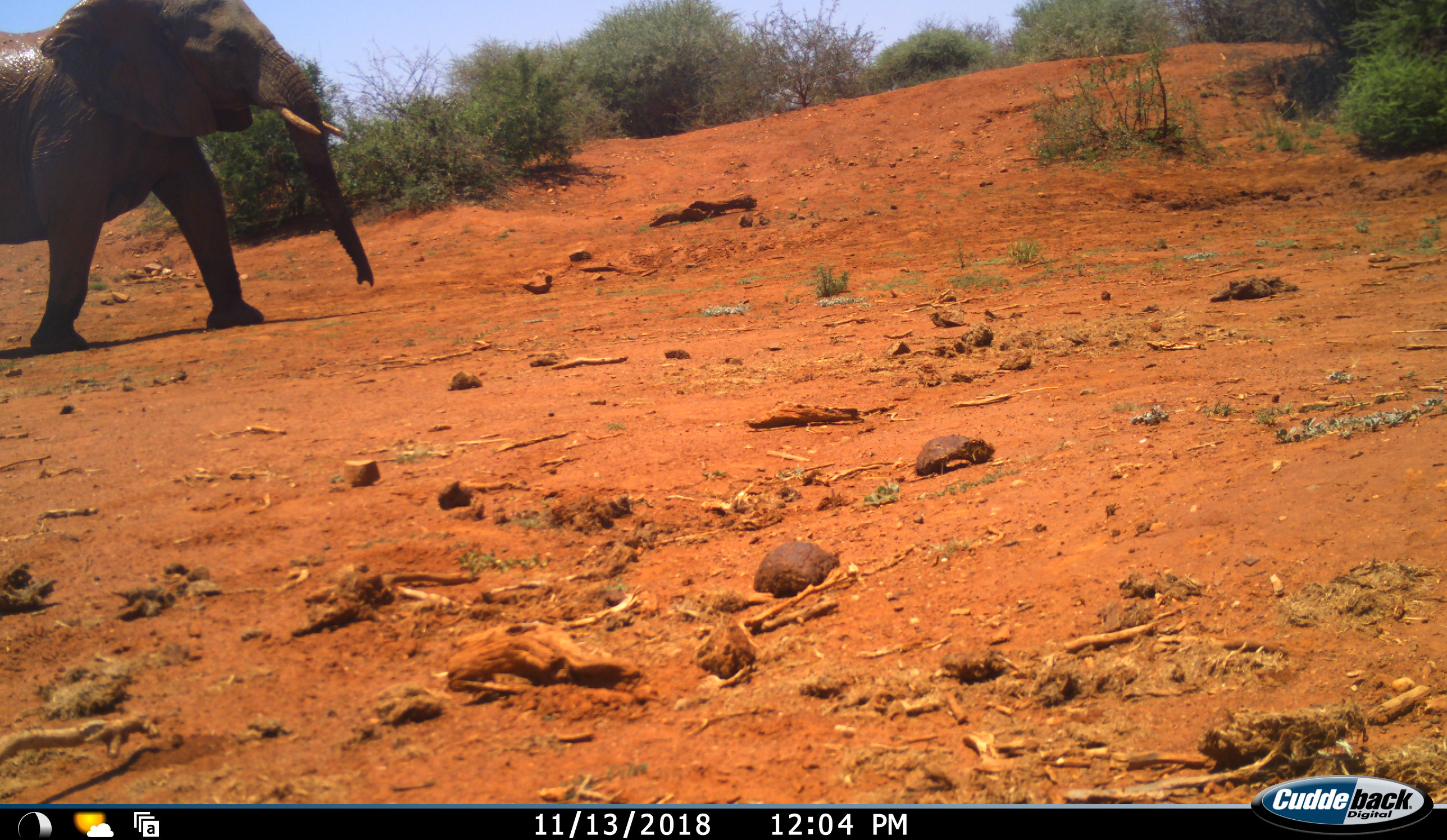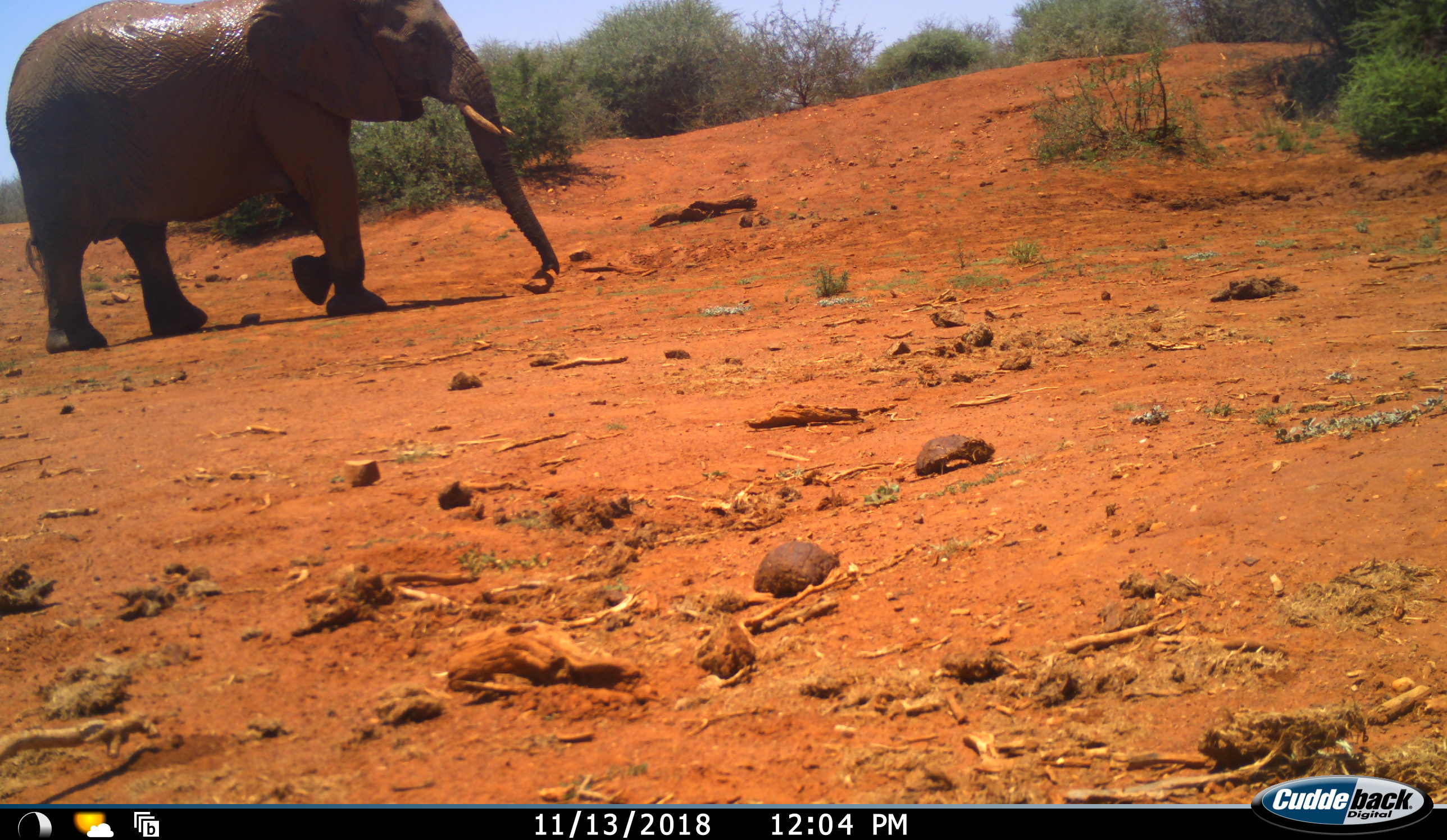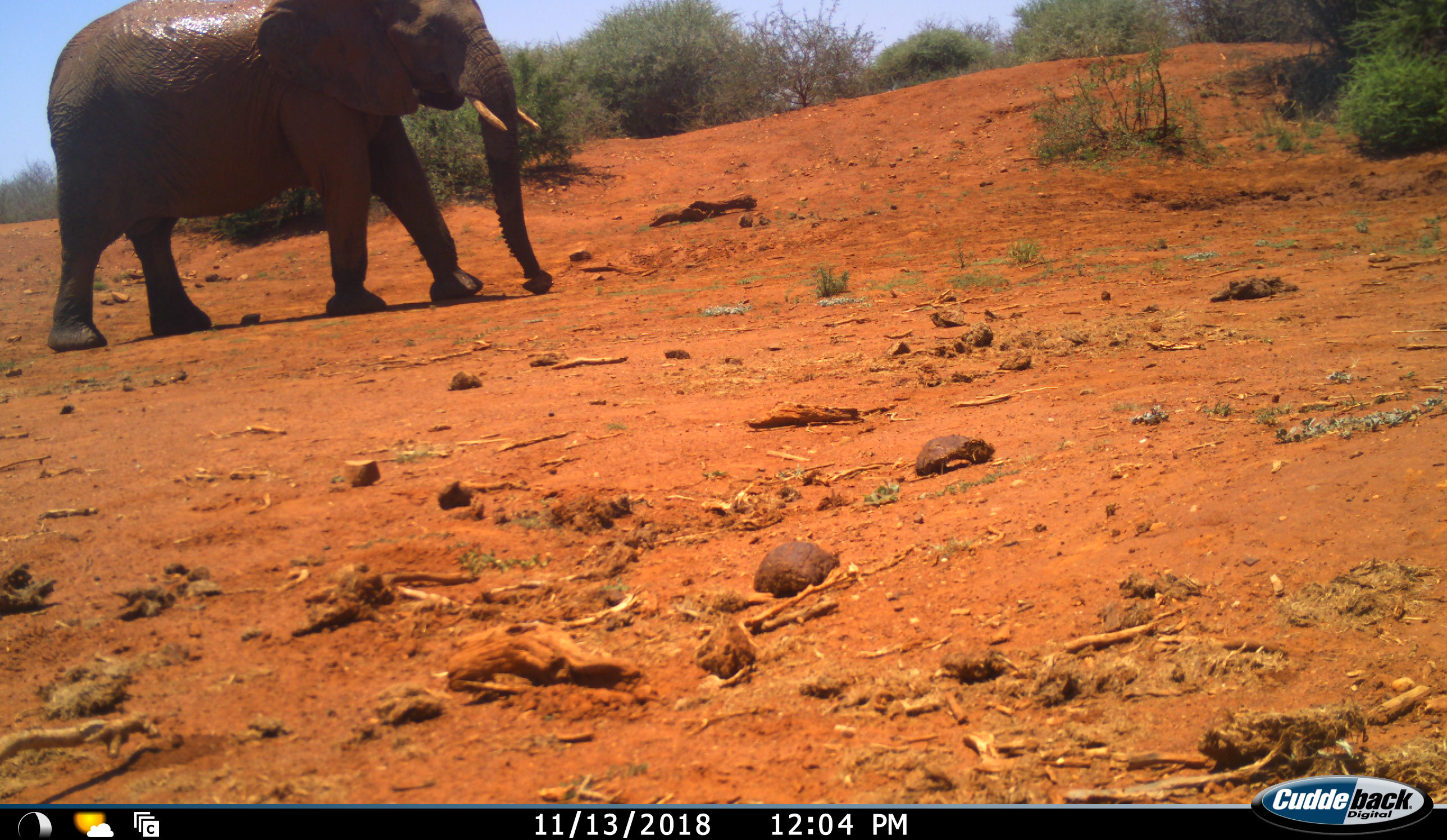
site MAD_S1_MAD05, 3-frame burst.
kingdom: Animalia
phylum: Chordata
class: Mammalia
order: Proboscidea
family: Elephantidae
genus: Loxodonta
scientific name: Loxodonta africana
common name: african bush elephant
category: elephant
Elephant (african bush elephant) (Loxodonta africana), count 1. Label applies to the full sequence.